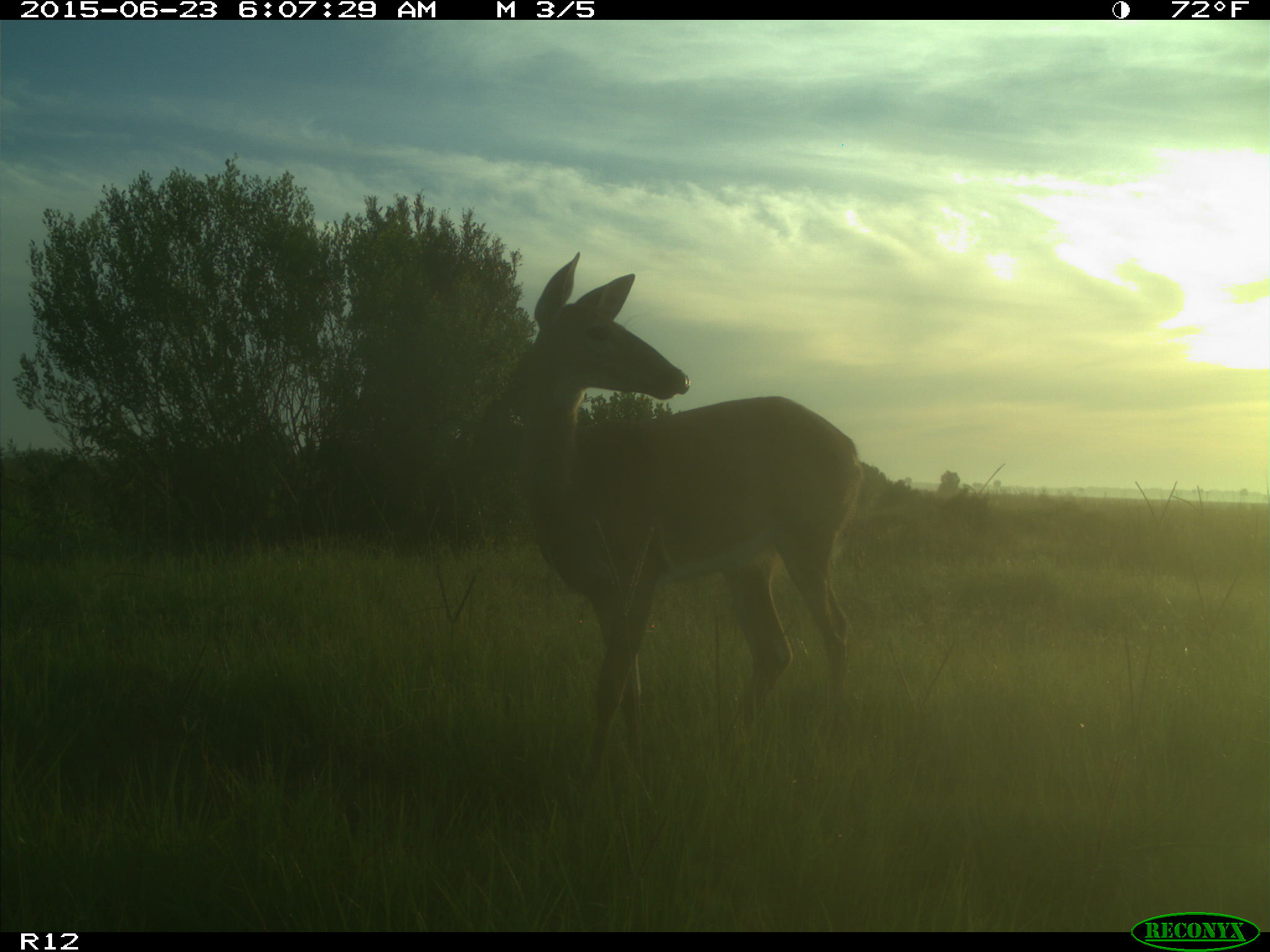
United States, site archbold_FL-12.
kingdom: Animalia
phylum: Chordata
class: Mammalia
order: Artiodactyla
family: Cervidae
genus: Odocoileus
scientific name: Odocoileus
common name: deer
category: unidentified deer